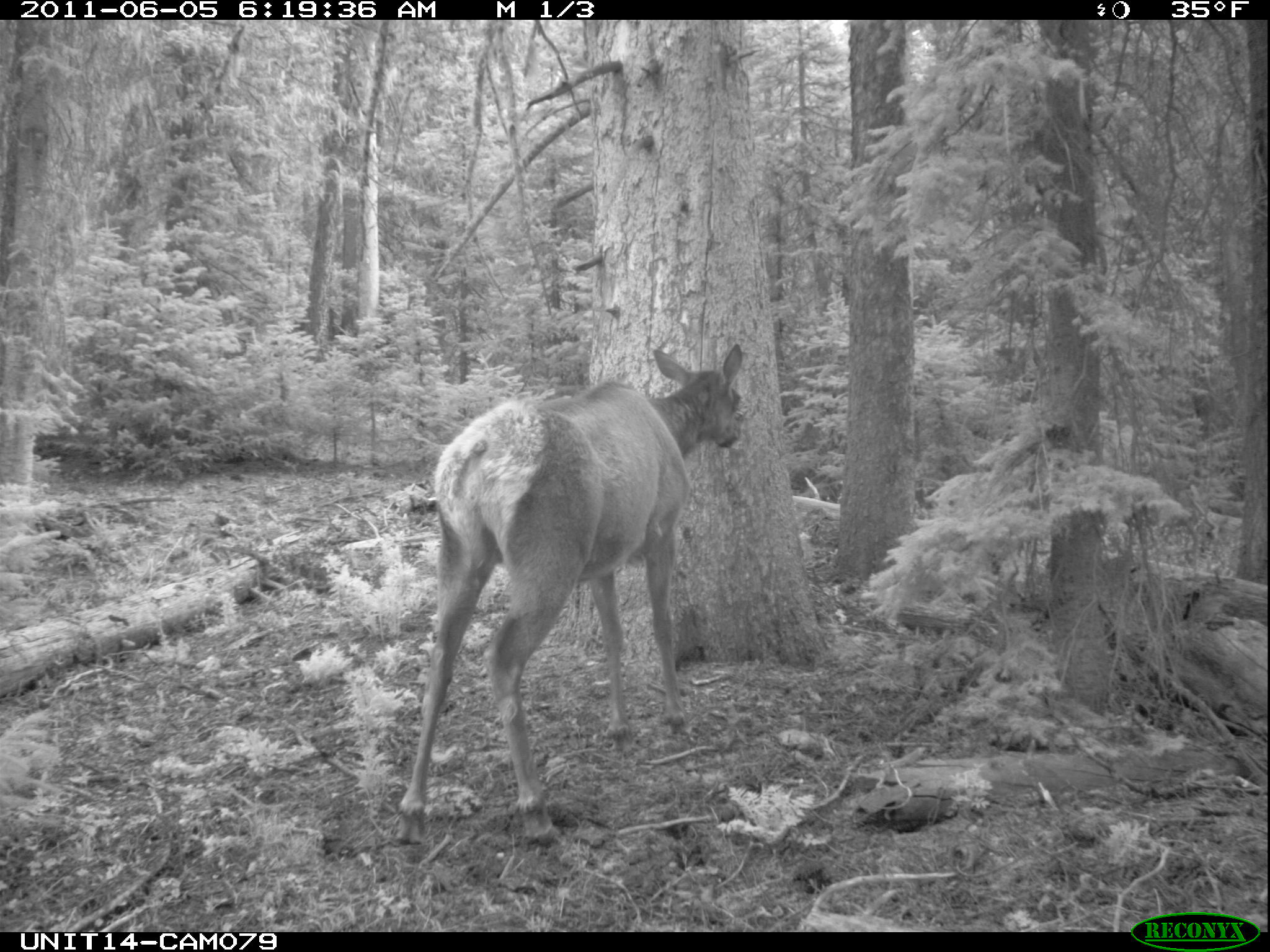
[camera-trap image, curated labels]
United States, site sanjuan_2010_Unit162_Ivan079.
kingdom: Animalia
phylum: Chordata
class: Mammalia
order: Artiodactyla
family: Cervidae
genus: Cervus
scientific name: Cervus elaphus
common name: red deer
Cervus elaphus (red deer).